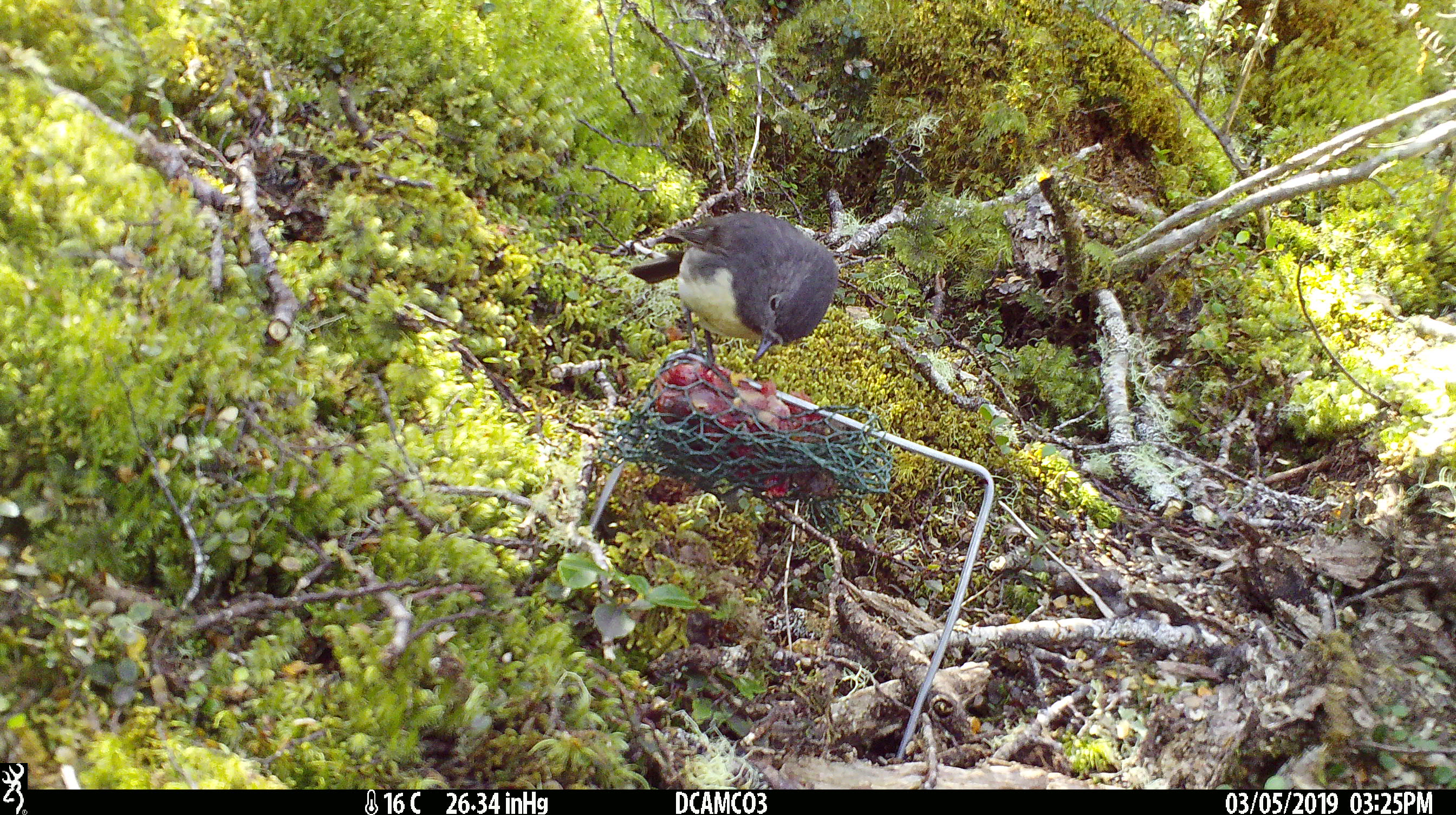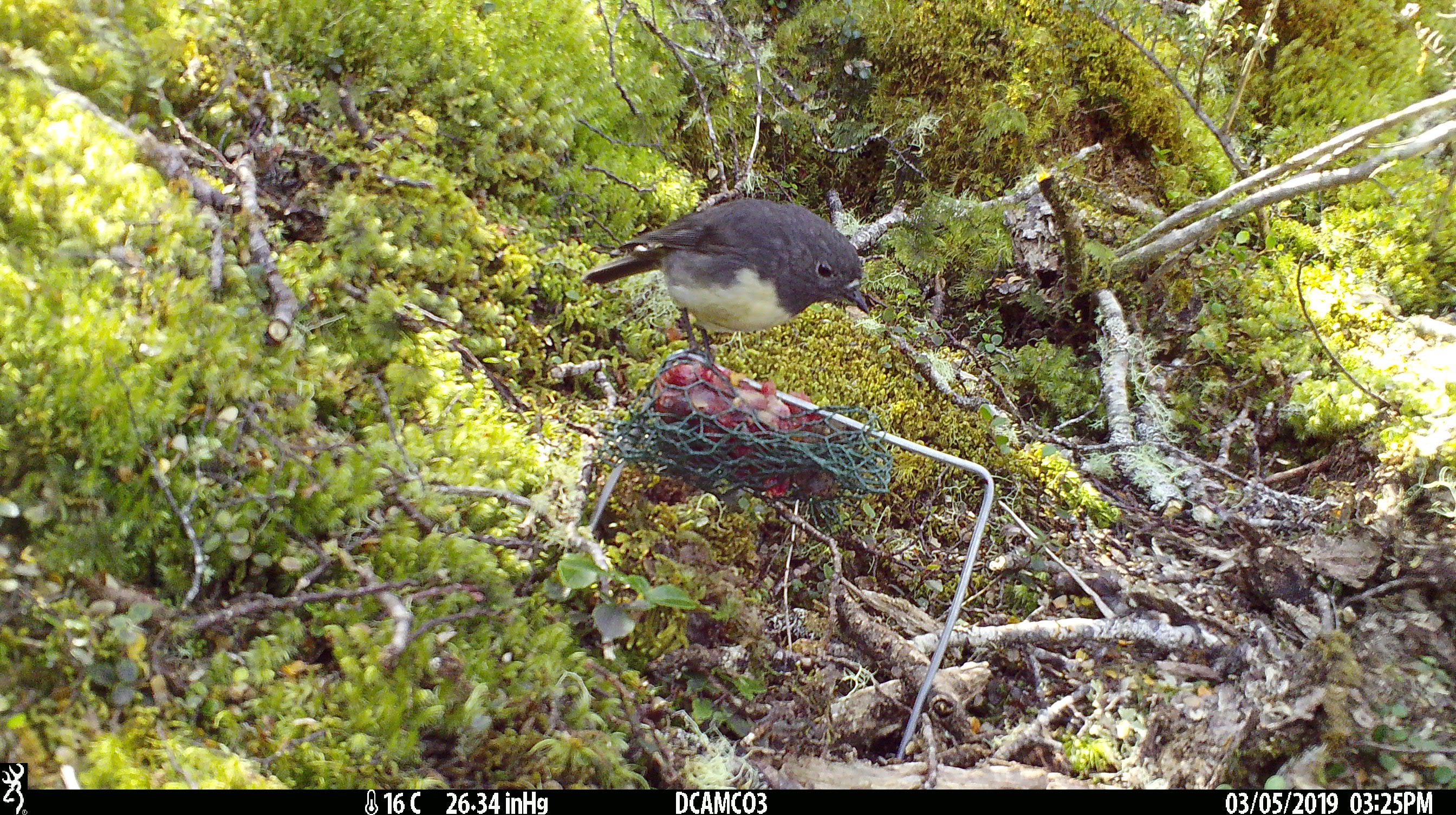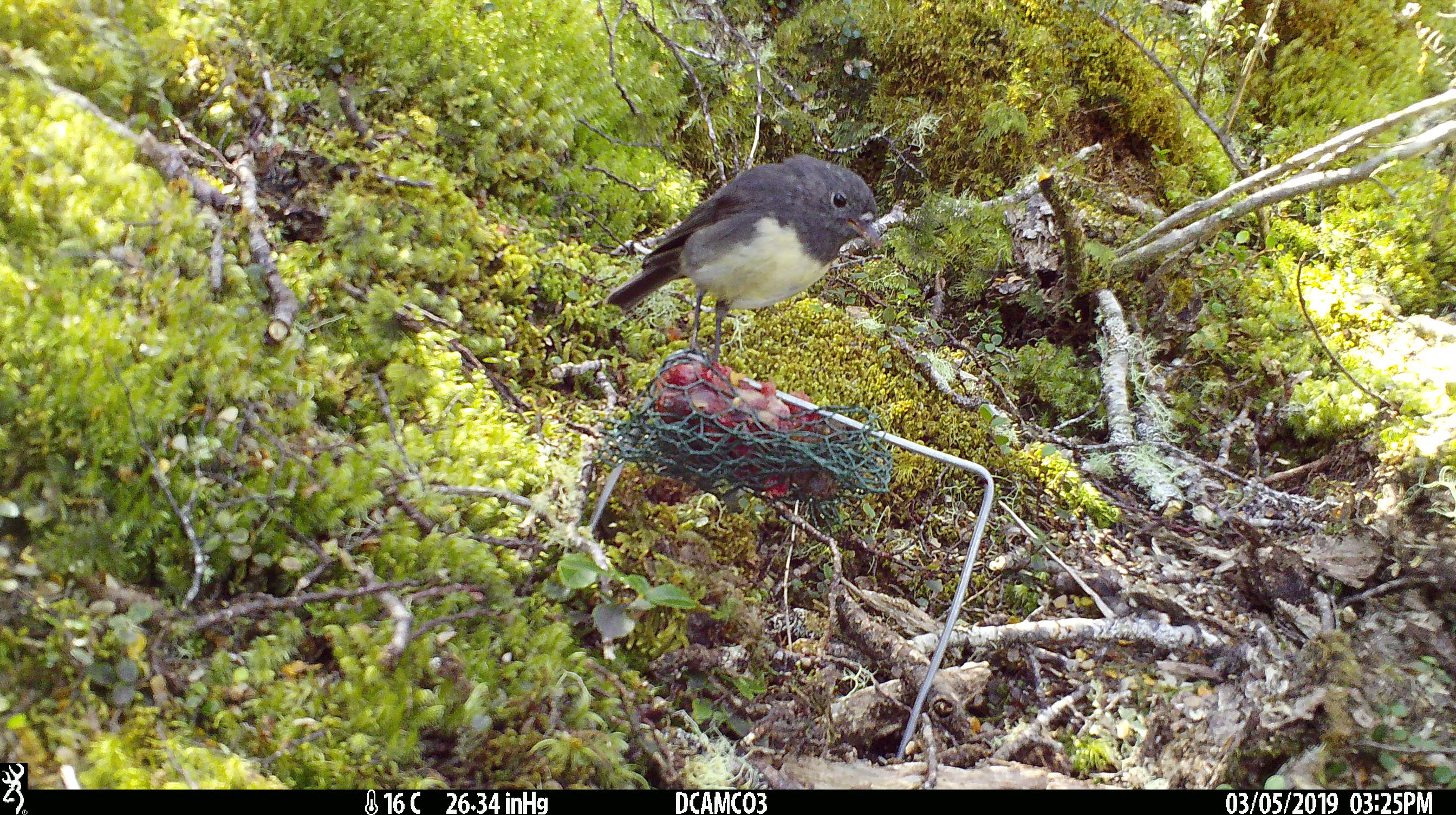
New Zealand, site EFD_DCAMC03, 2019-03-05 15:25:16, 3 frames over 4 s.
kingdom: Animalia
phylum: Chordata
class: Aves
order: Passeriformes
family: Petroicidae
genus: Petroica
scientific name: Petroica australis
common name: new zealand robin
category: robin